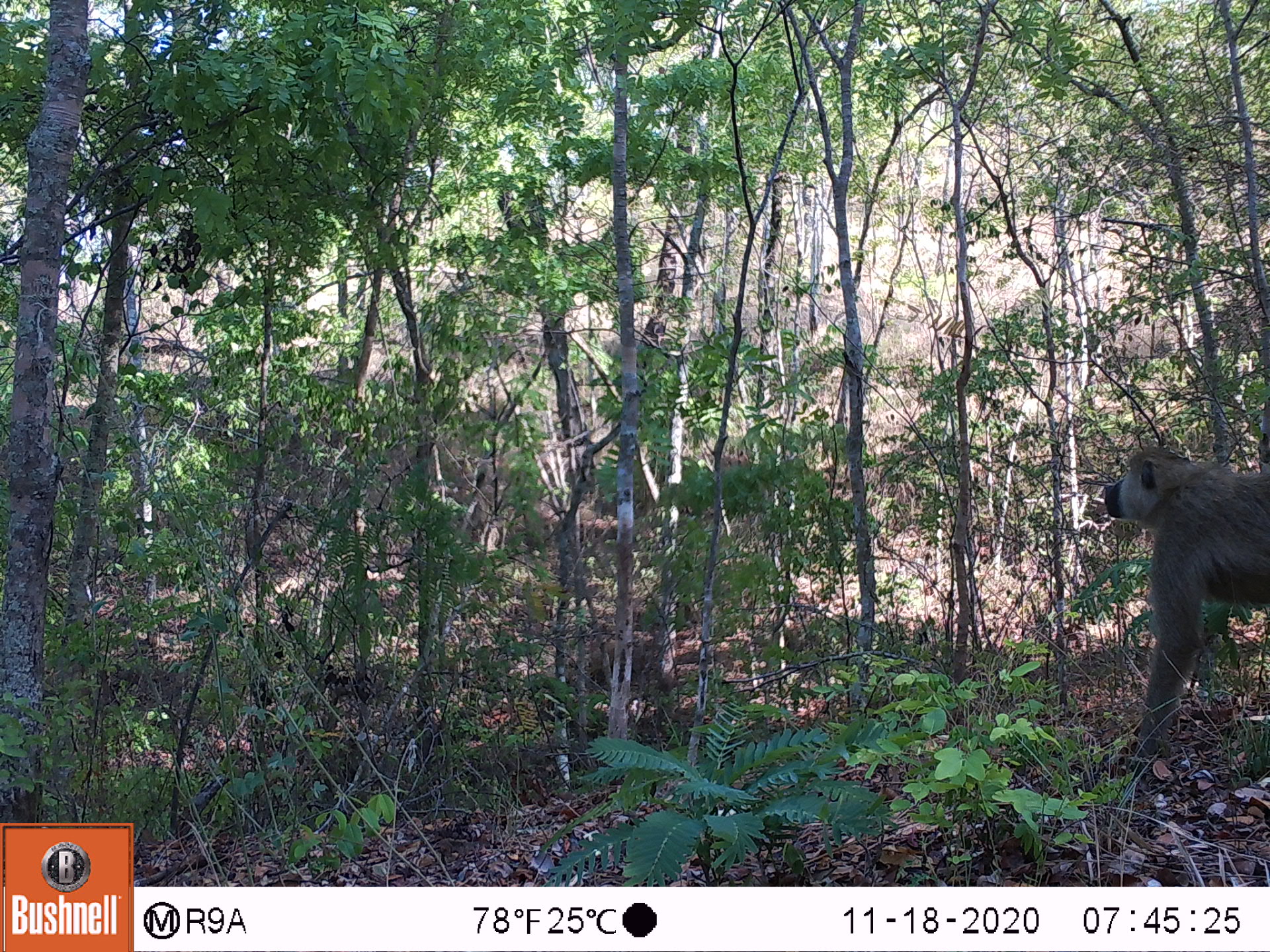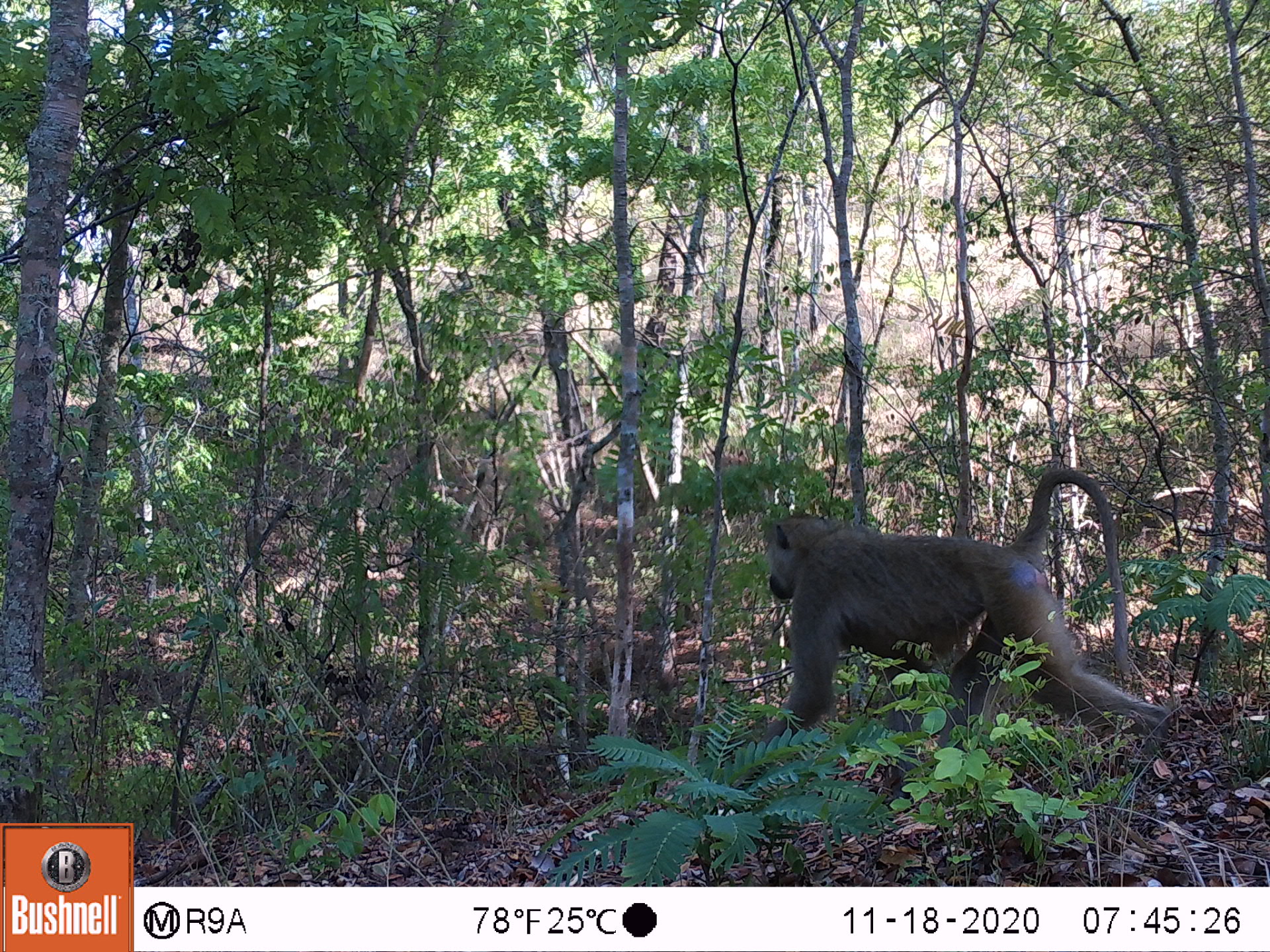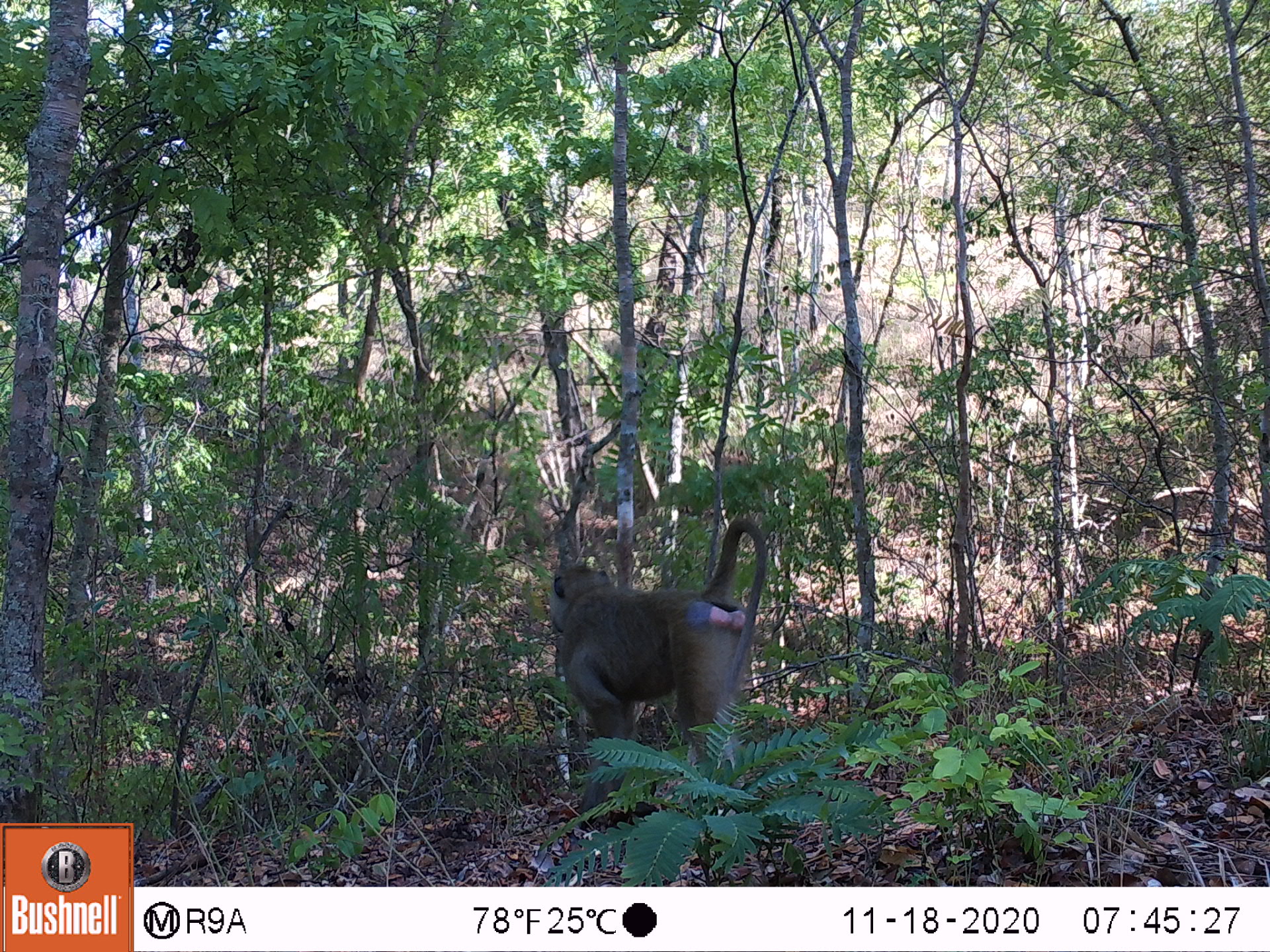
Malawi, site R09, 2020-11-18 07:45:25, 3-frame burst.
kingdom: Animalia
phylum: Chordata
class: Mammalia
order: Primates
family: Cercopithecidae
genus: Papio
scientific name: Papio cynocephalus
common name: yellow baboon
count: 1